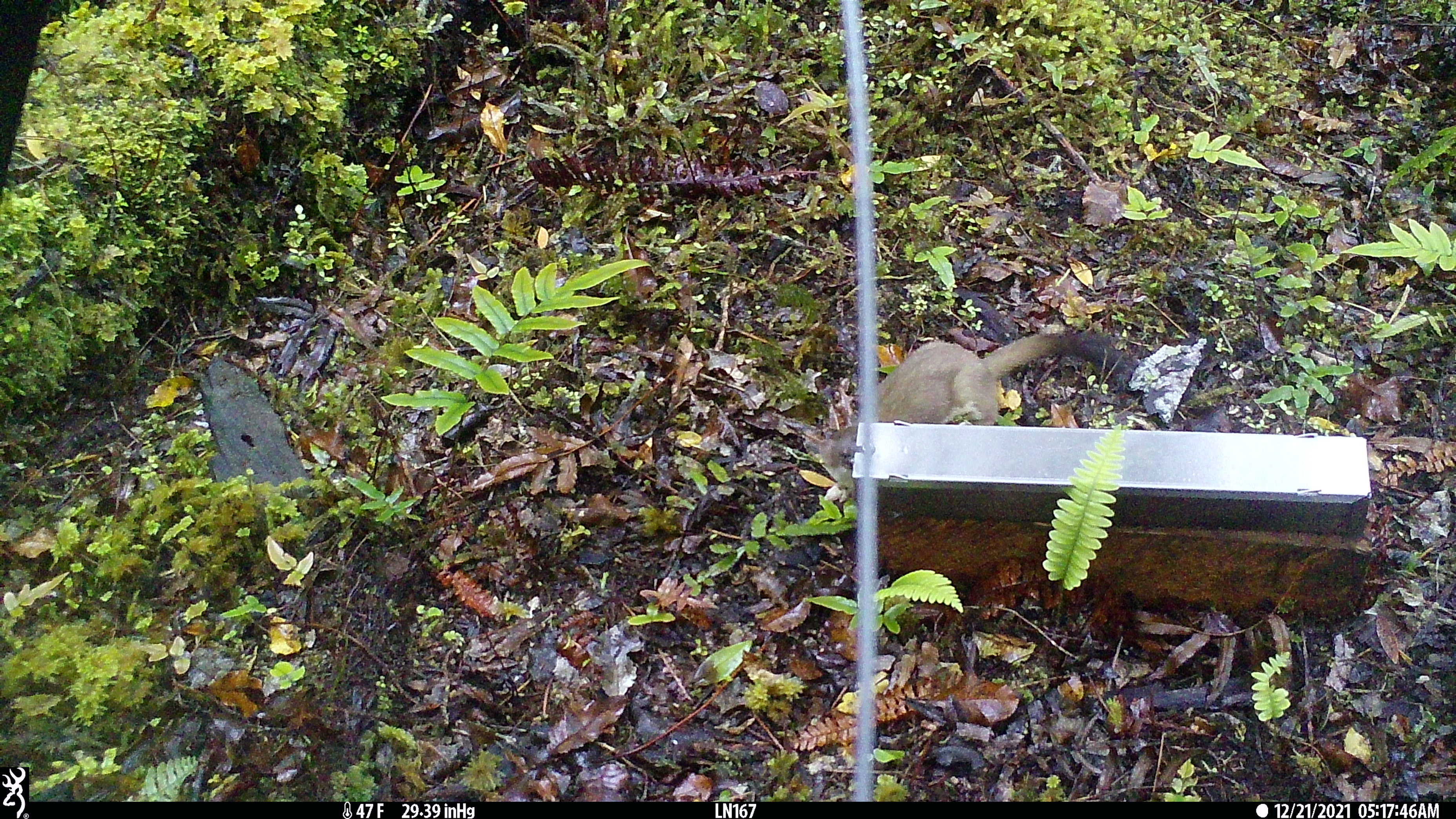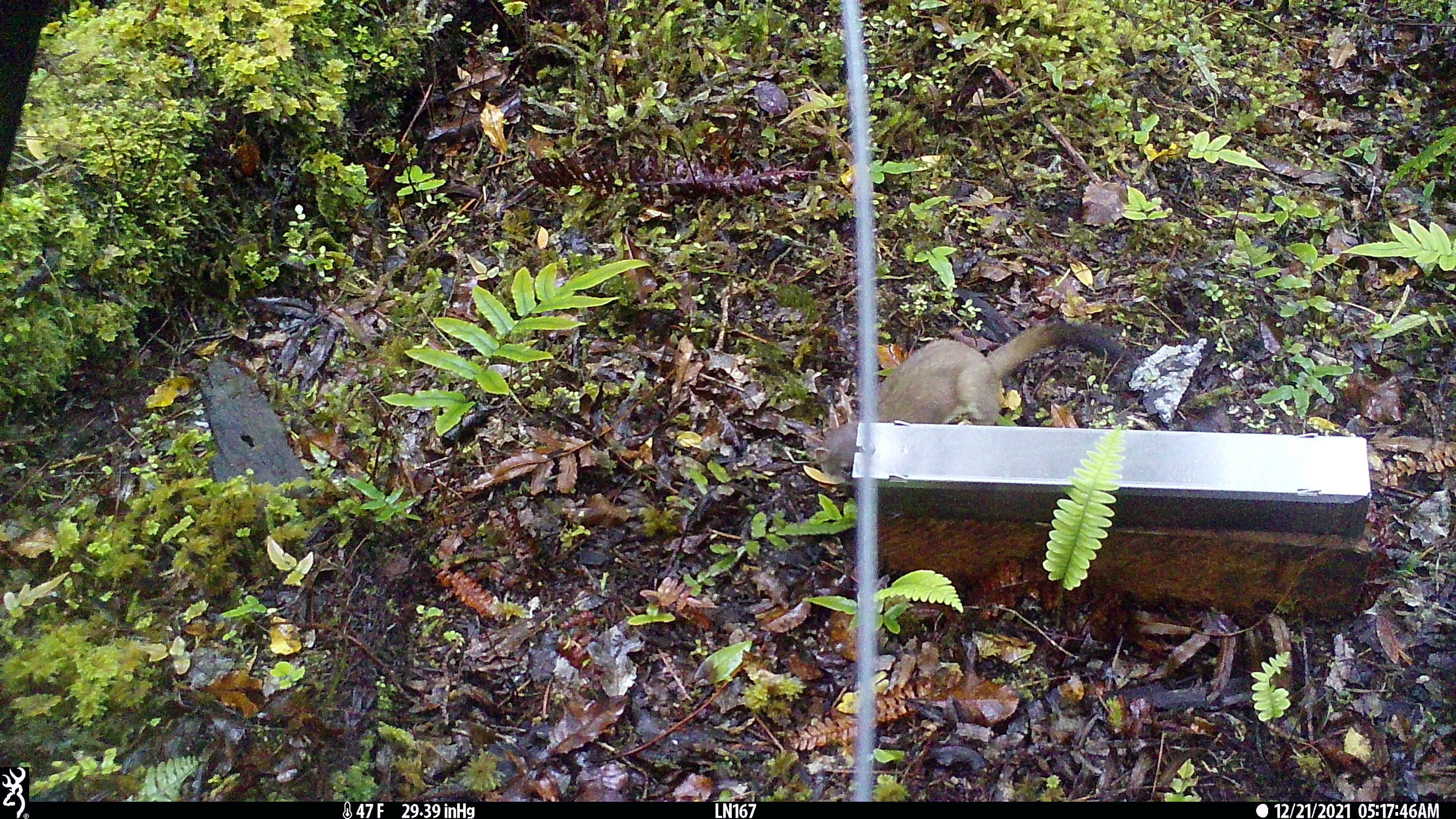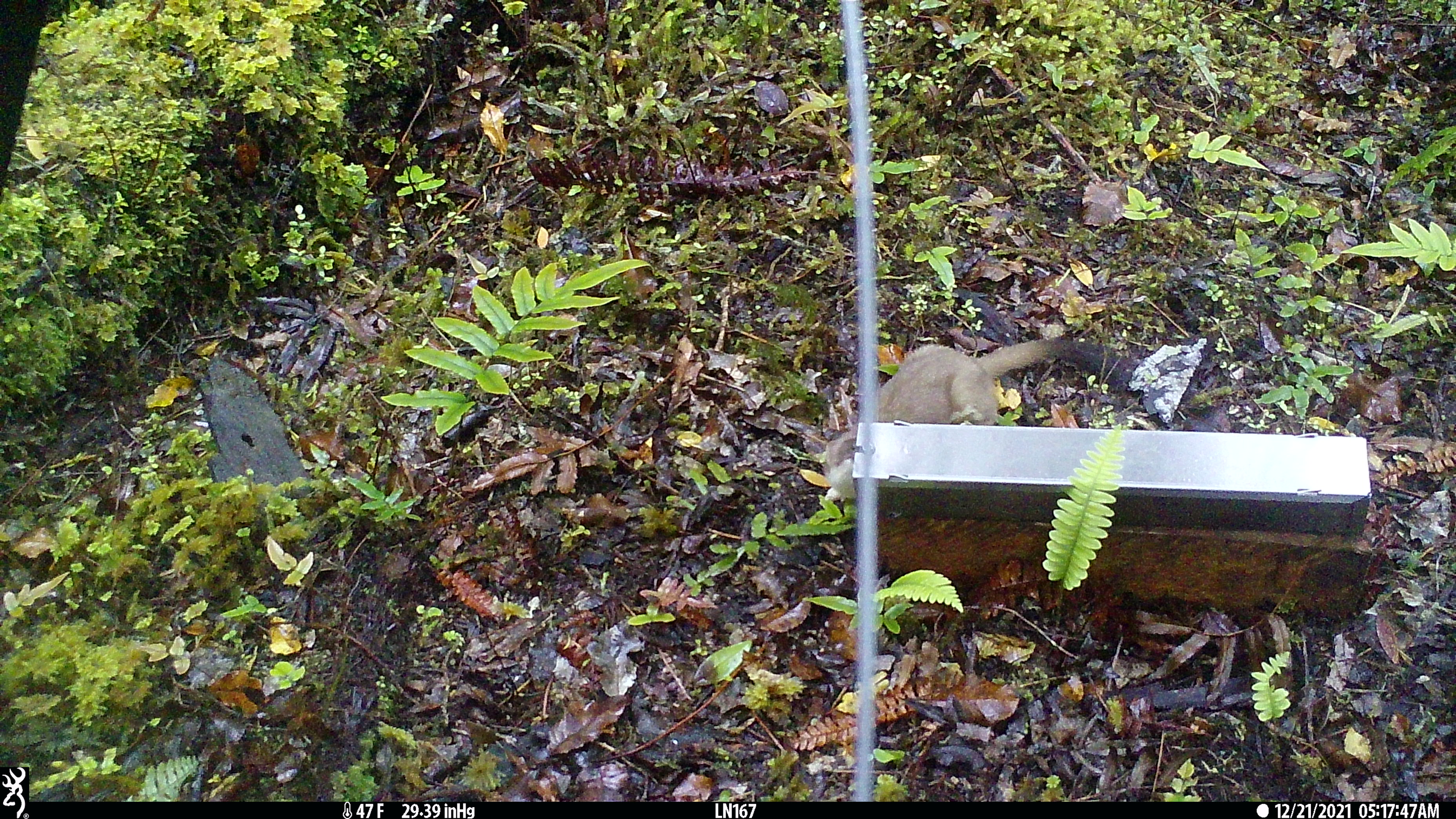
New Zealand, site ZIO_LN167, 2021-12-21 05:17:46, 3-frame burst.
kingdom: Animalia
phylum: Chordata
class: Mammalia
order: Carnivora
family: Mustelidae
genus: Mustela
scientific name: Mustela erminea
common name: stoat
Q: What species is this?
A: Stoat (Mustela erminea).